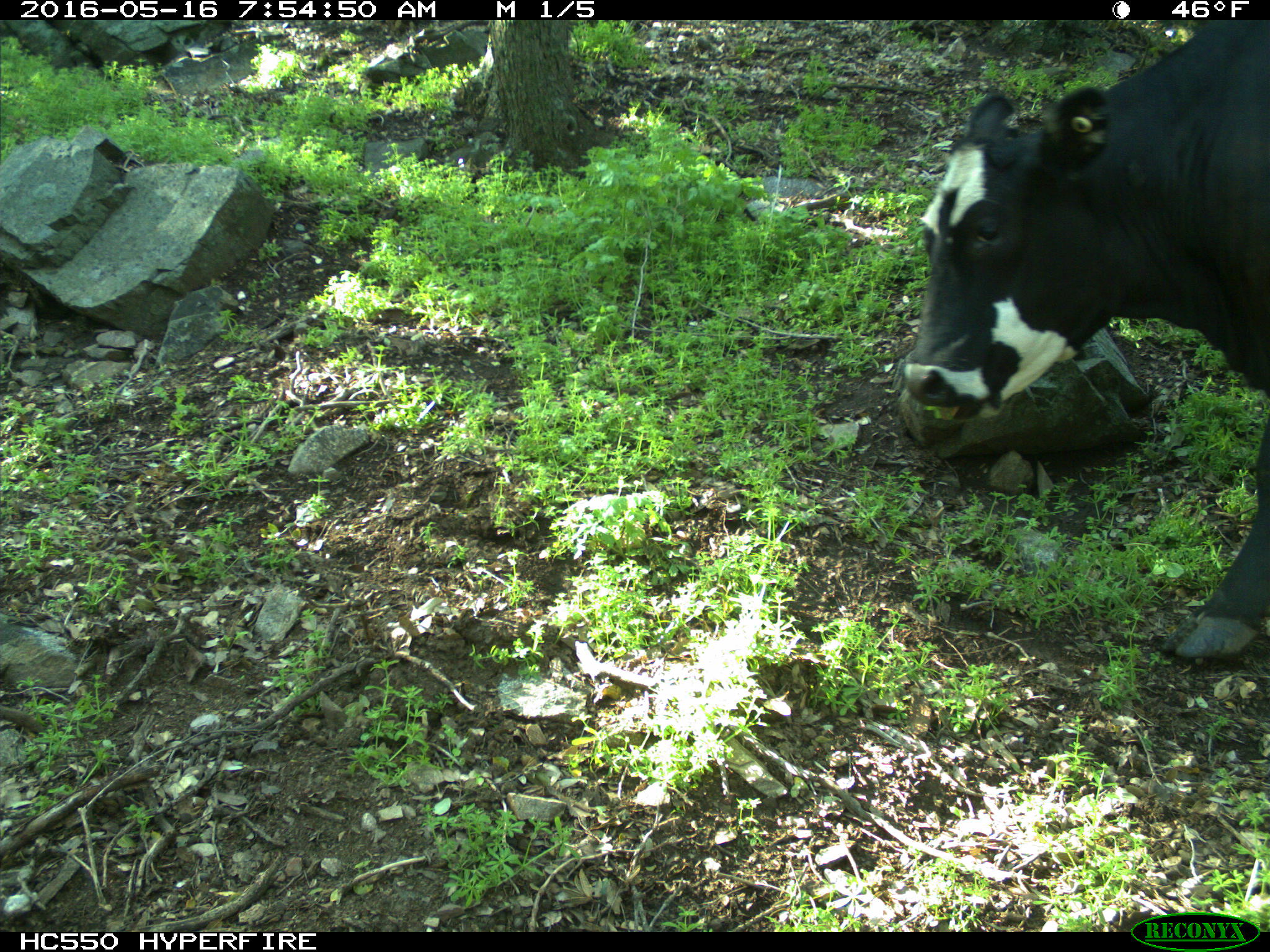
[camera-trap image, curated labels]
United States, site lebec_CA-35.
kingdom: Animalia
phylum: Chordata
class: Mammalia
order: Artiodactyla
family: Bovidae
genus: Bos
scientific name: Bos taurus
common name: domestic cow